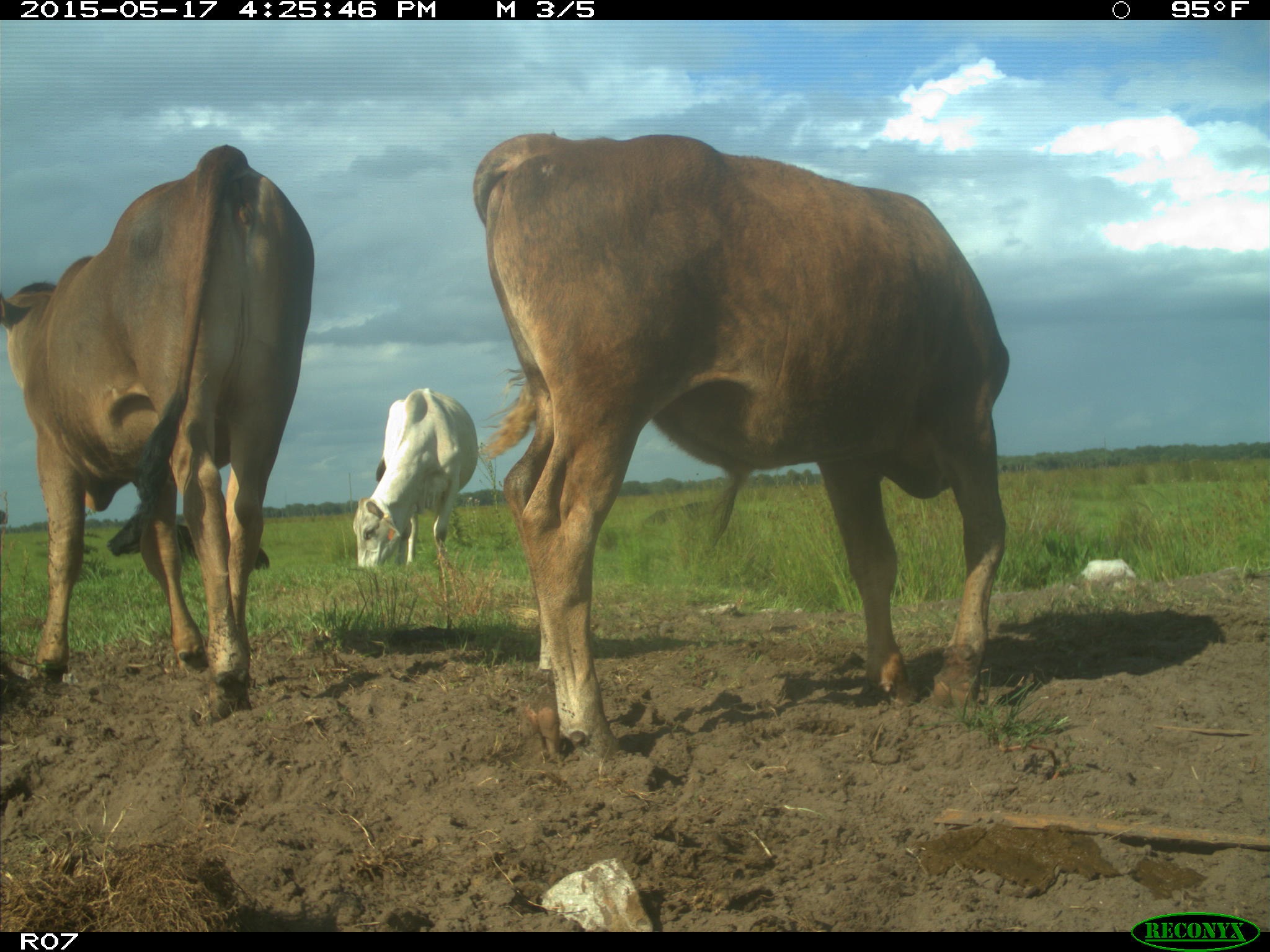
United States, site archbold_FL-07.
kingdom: Animalia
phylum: Chordata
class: Mammalia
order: Artiodactyla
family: Bovidae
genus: Bos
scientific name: Bos taurus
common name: domestic cow